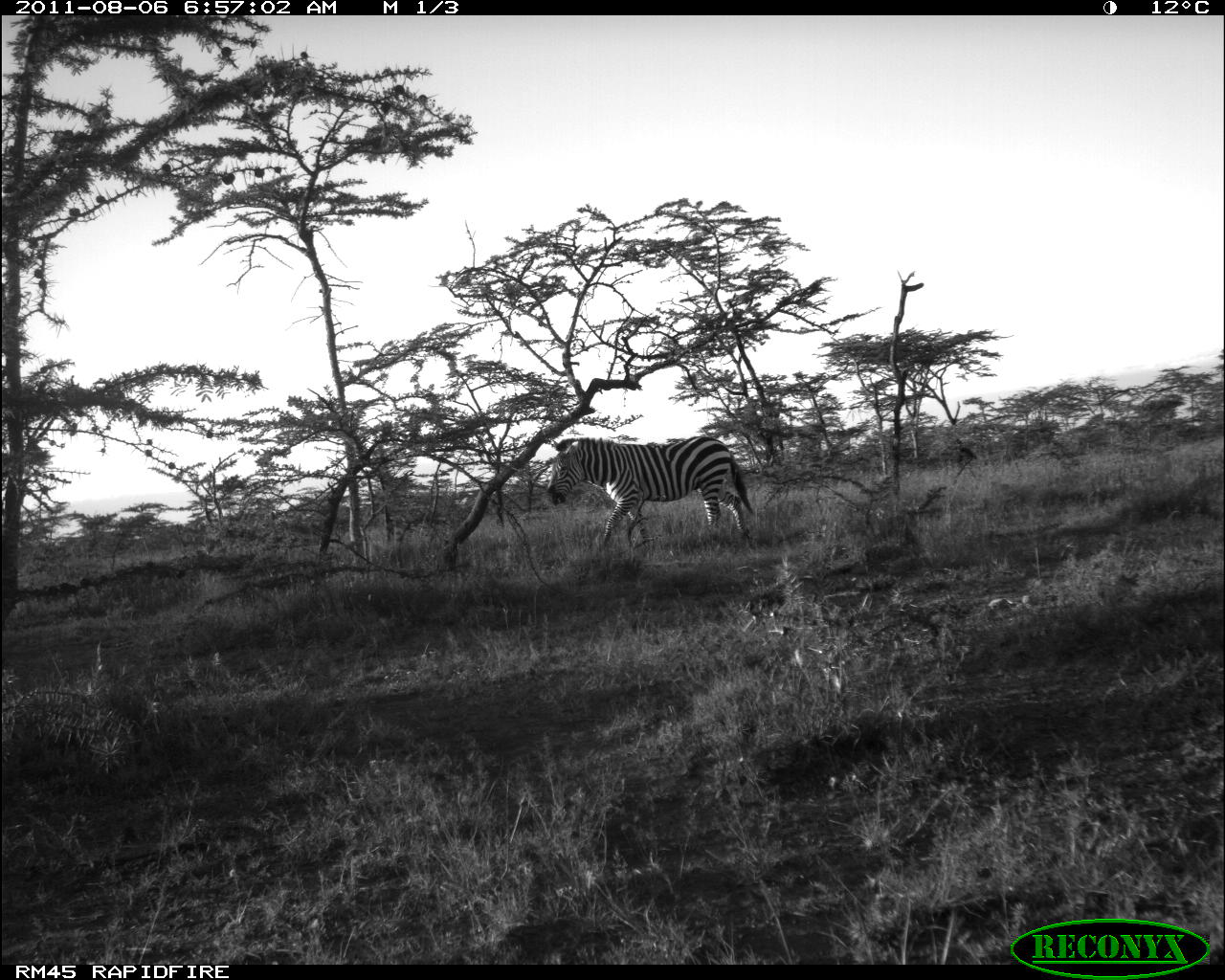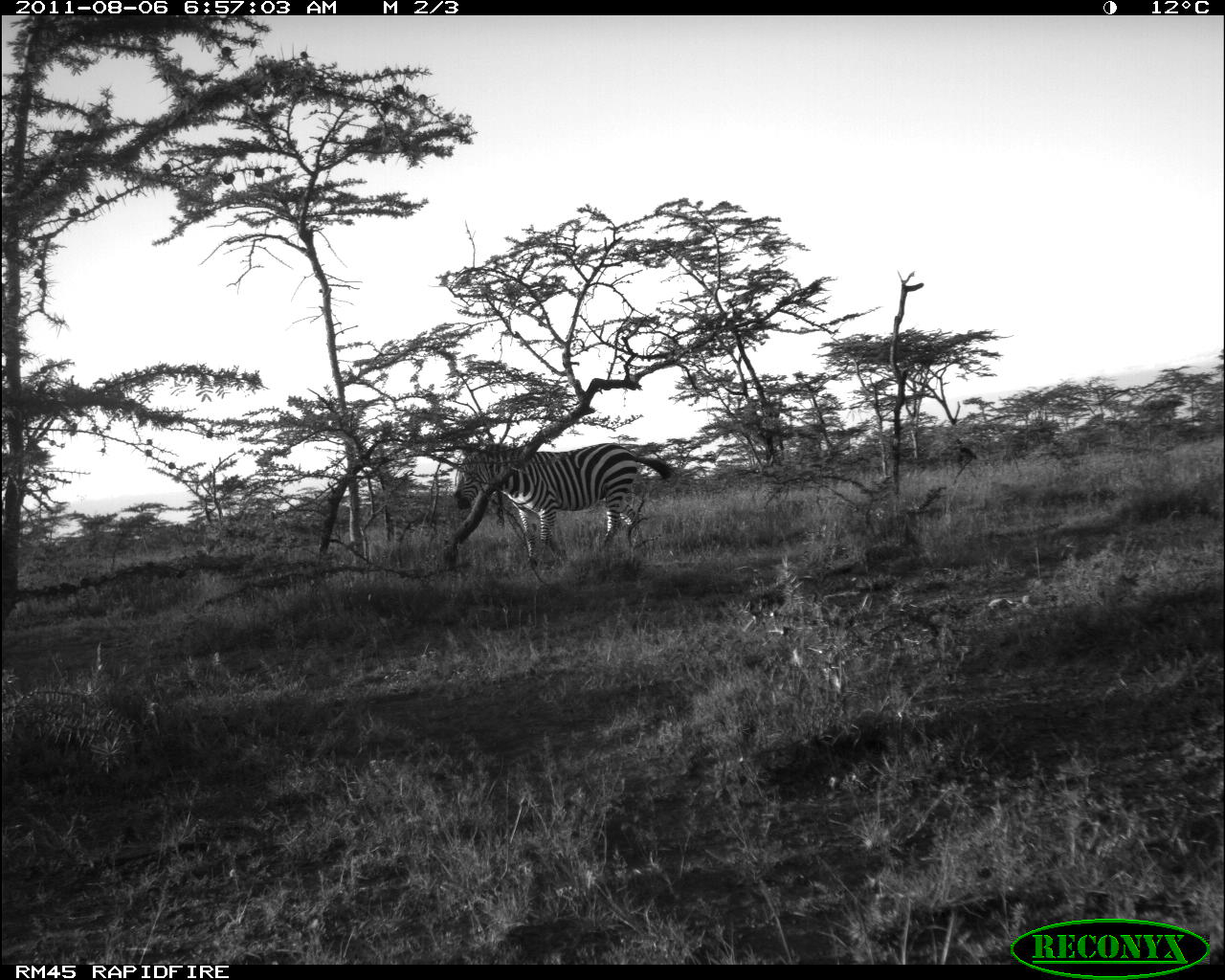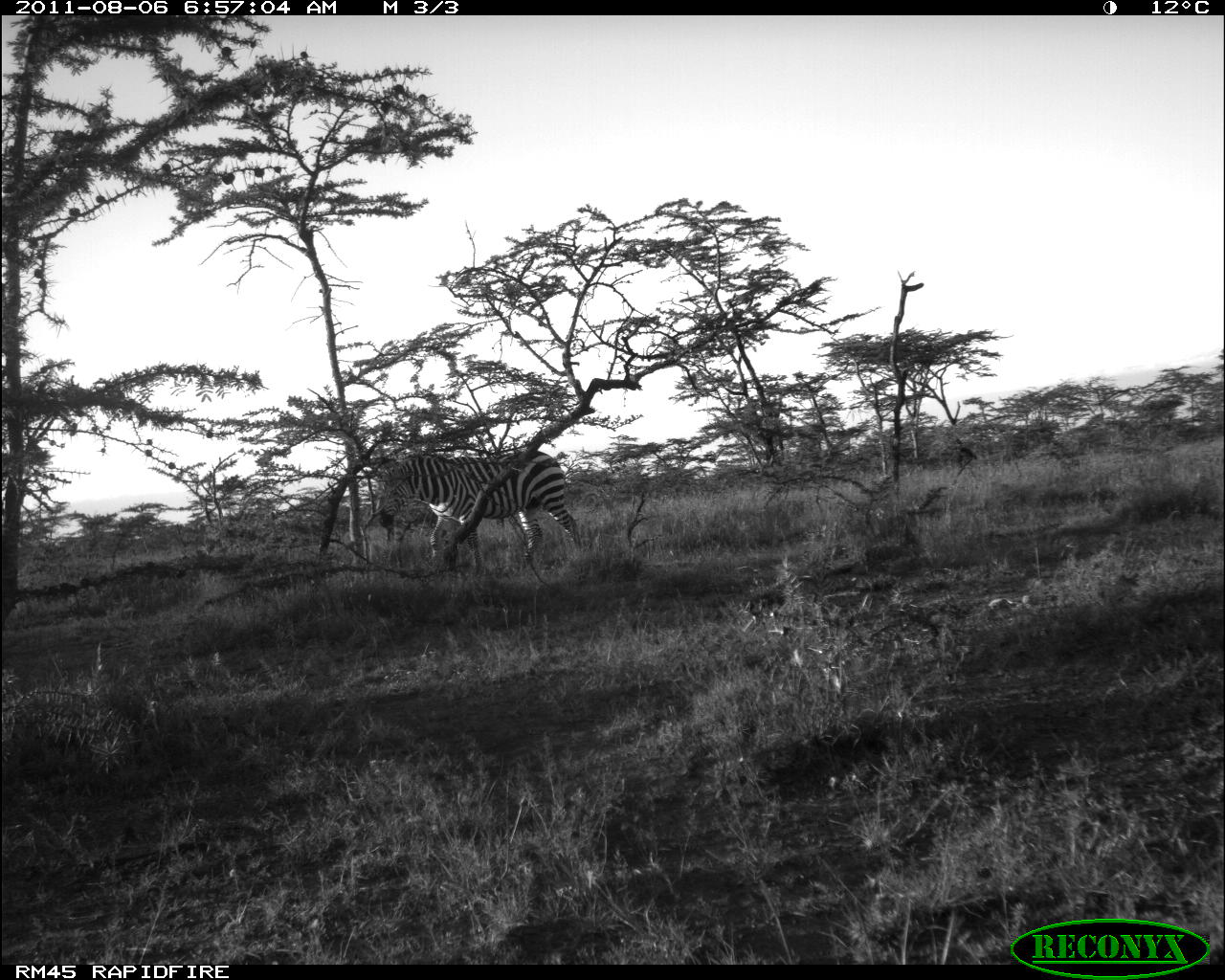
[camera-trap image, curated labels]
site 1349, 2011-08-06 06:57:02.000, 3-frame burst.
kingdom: Animalia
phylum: Chordata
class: Mammalia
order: Perissodactyla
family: Equidae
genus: Equus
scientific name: Equus quagga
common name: plains zebra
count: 1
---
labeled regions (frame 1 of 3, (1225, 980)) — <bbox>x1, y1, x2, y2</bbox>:
equus quagga: <bbox>545, 433, 754, 551</bbox>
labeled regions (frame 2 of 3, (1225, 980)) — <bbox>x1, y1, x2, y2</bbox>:
equus quagga: <bbox>452, 442, 675, 567</bbox>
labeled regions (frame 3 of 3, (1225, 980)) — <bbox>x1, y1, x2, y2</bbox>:
equus quagga: <bbox>375, 449, 584, 577</bbox>